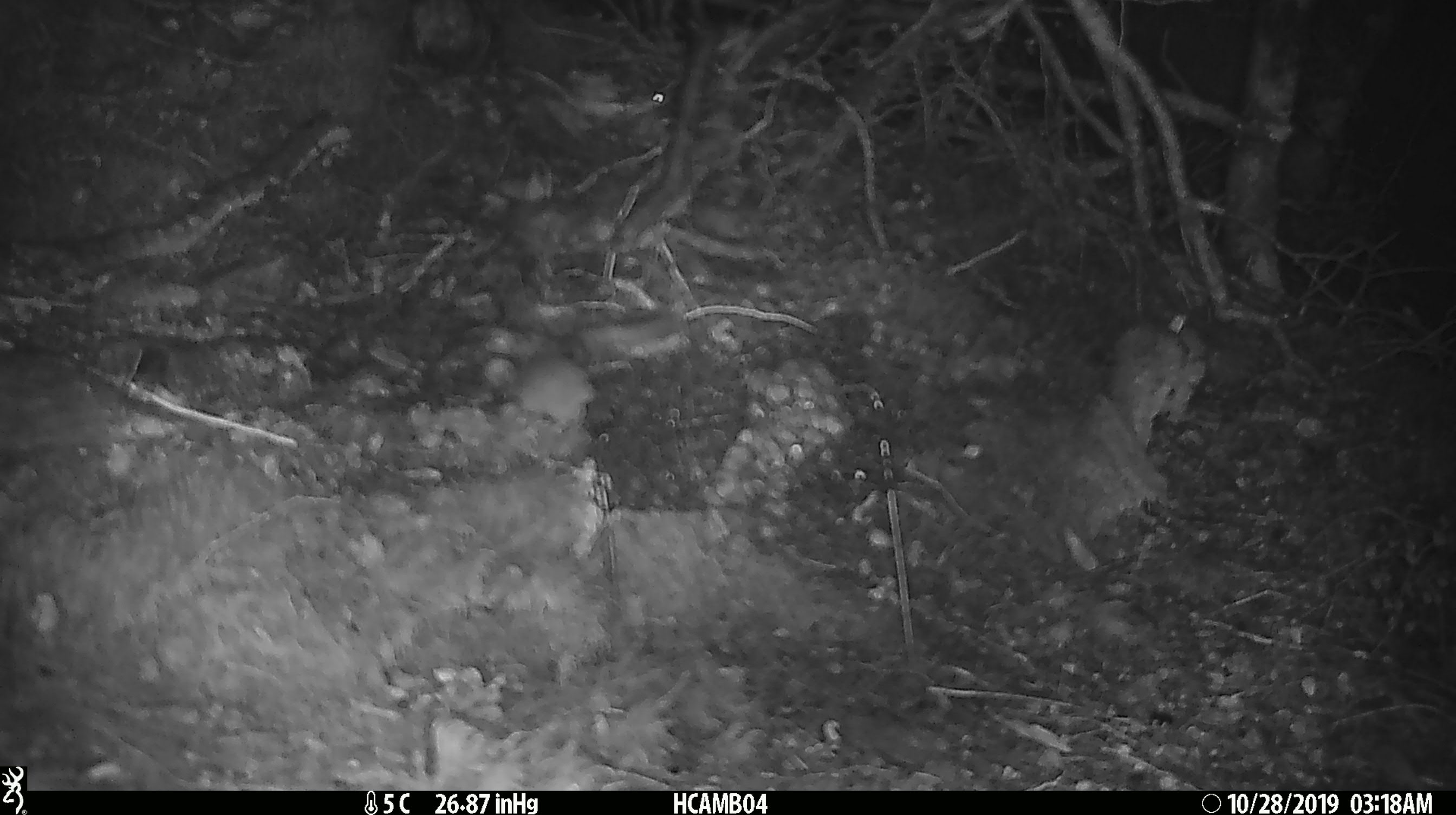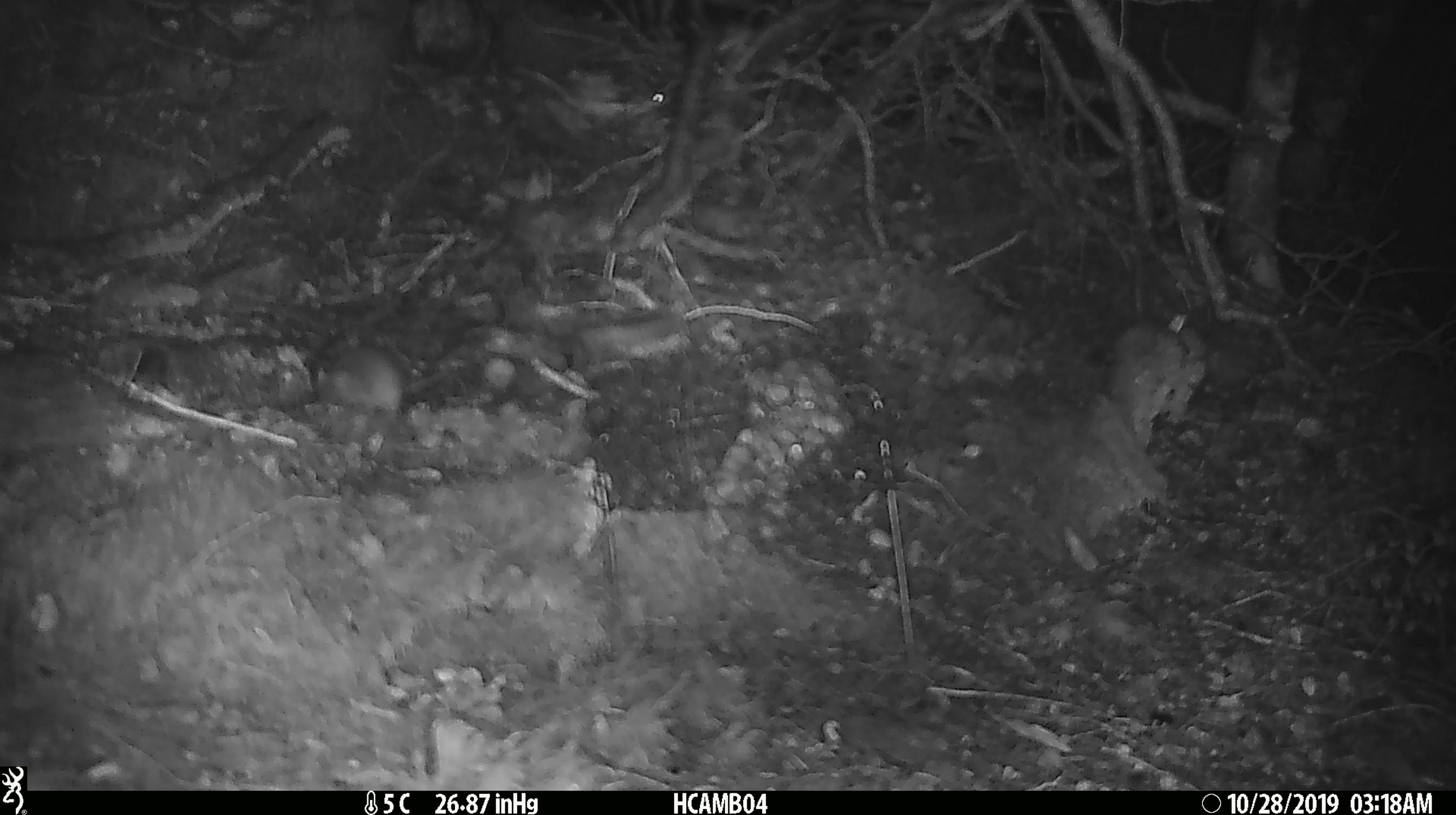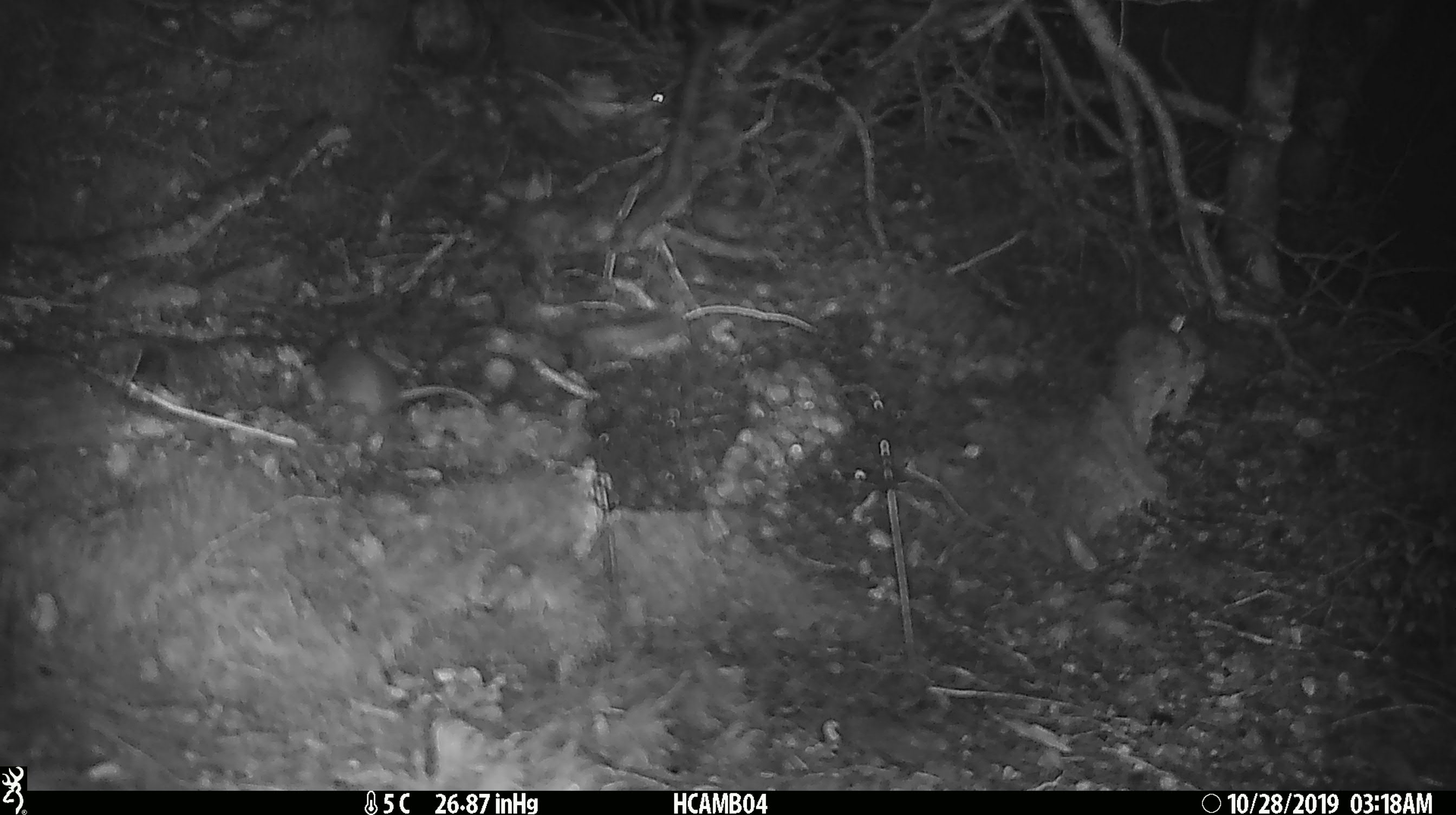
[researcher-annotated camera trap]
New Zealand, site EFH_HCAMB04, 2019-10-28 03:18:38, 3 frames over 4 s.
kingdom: Animalia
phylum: Chordata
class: Mammalia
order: Rodentia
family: Muridae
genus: Mus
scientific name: Mus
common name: mouse